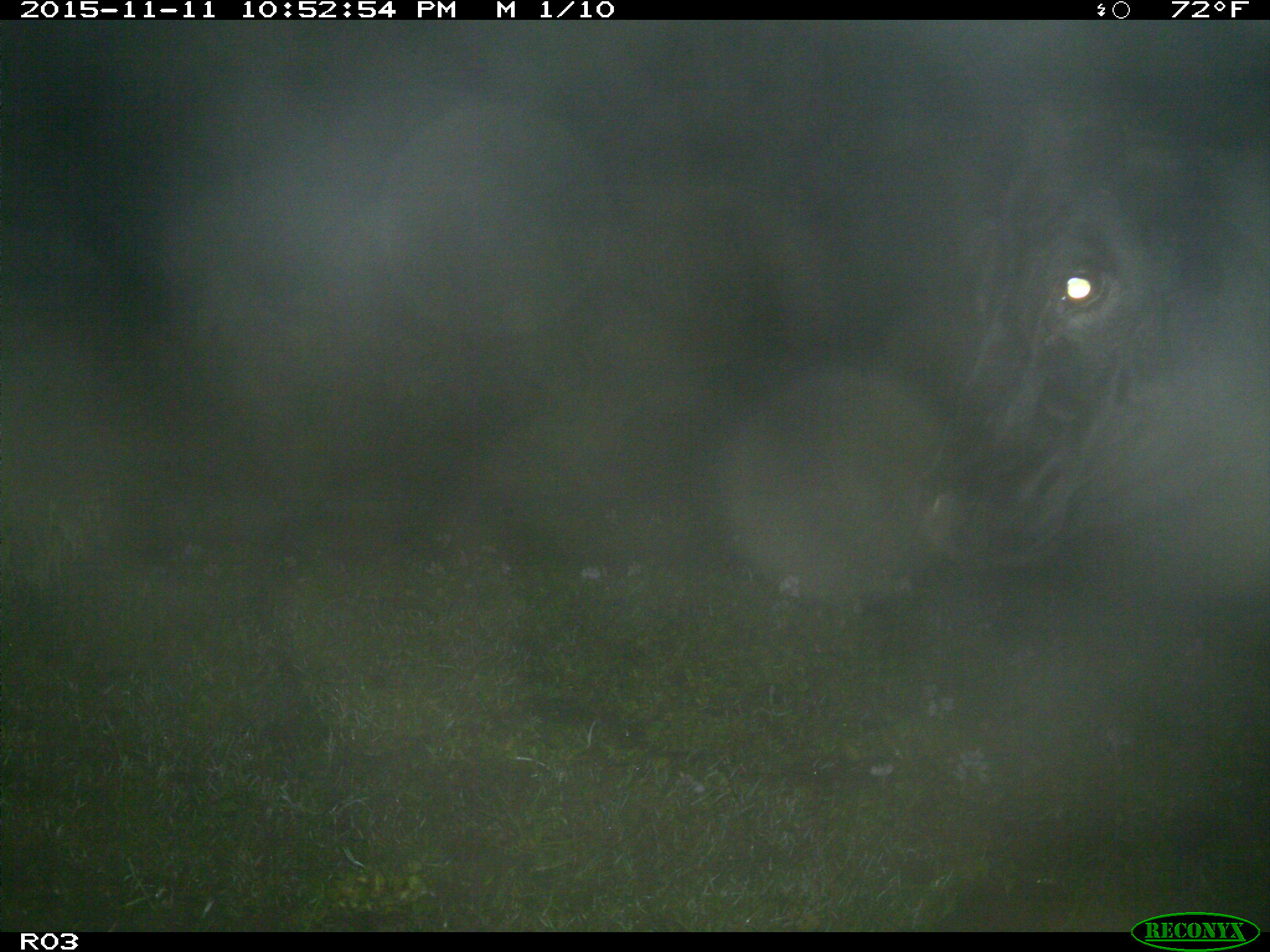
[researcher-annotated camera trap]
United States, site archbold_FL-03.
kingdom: Animalia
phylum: Chordata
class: Mammalia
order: Artiodactyla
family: Bovidae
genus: Bos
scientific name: Bos taurus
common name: domestic cow